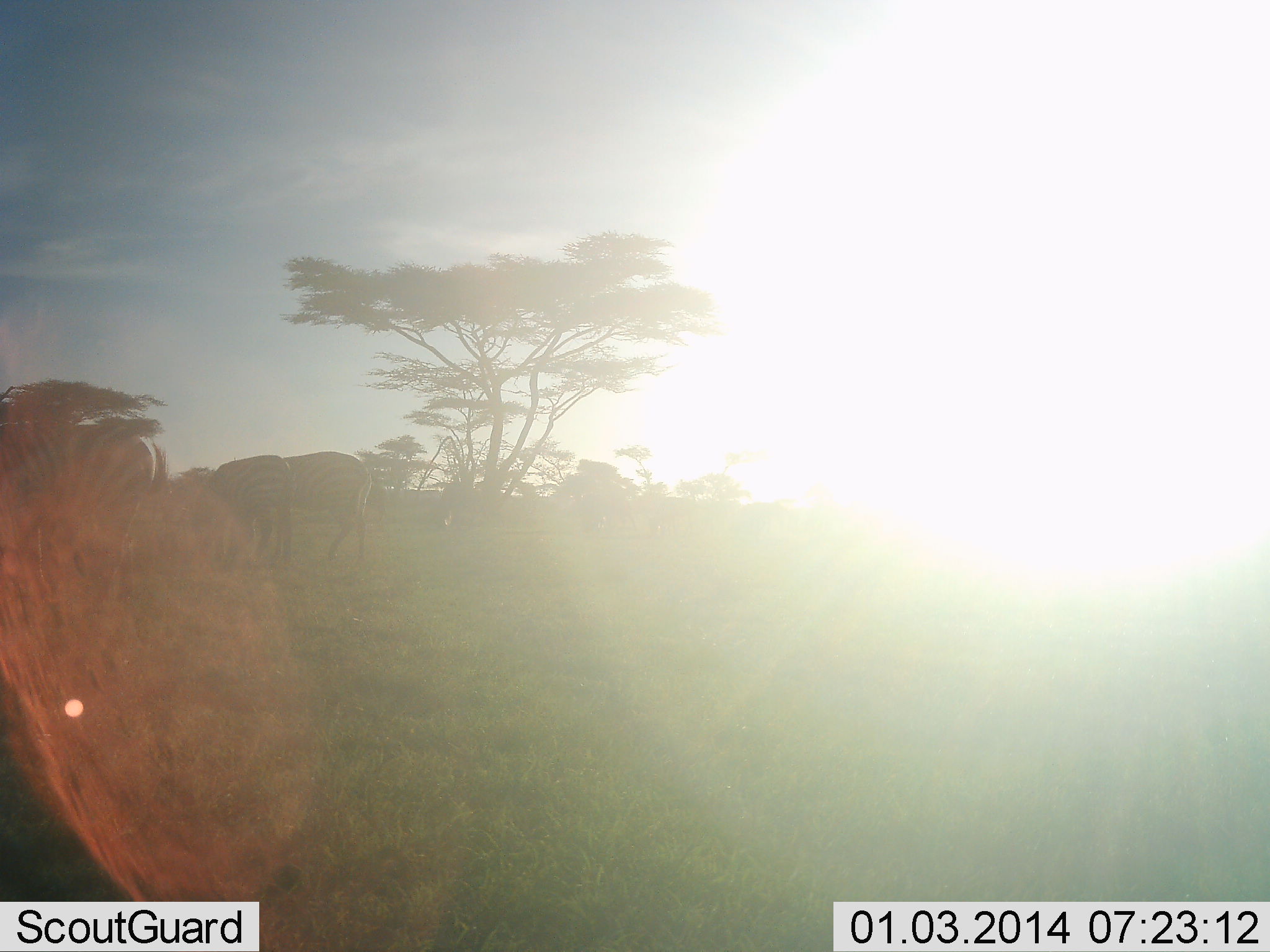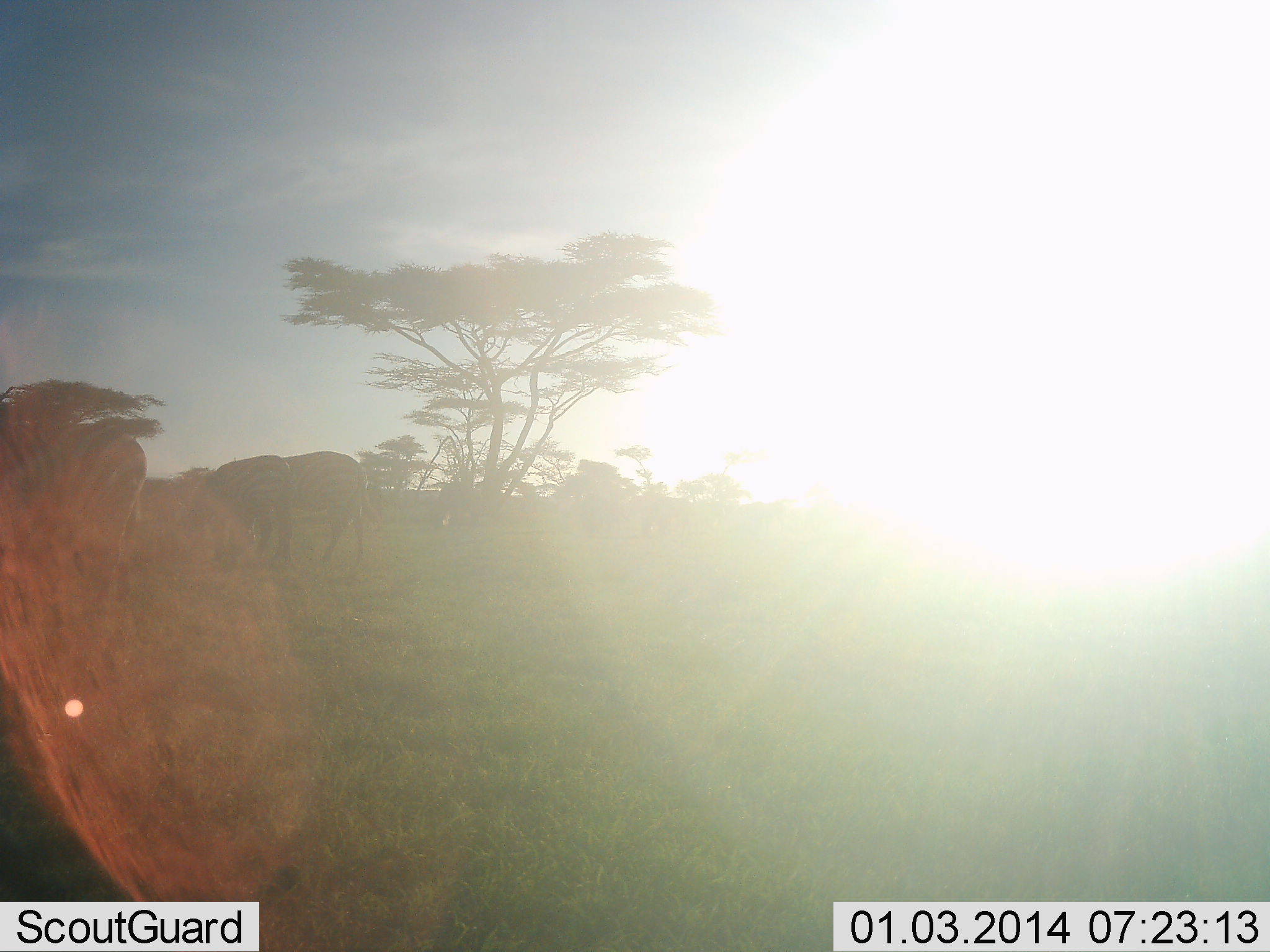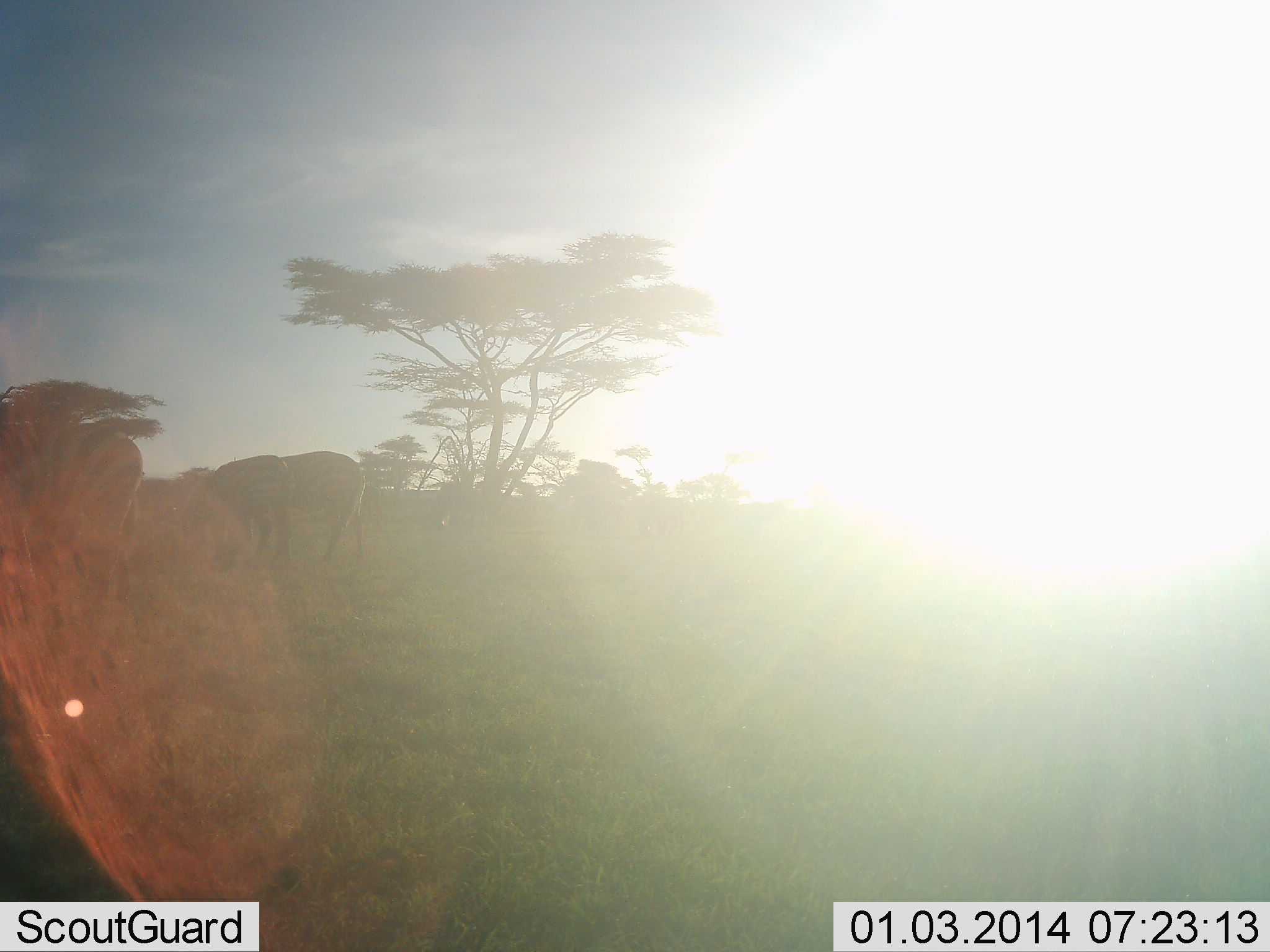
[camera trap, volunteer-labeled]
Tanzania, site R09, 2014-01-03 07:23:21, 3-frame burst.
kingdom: Animalia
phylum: Chordata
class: Mammalia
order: Perissodactyla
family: Equidae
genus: Equus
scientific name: Equus quagga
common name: plains zebra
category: zebra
Zebra (plains zebra) (Equus quagga), count 3. Behavior (volunteer vote fractions): standing 44%, resting 0%, moving 6%, interacting 0%. Young present (vote fraction): 0%. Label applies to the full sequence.